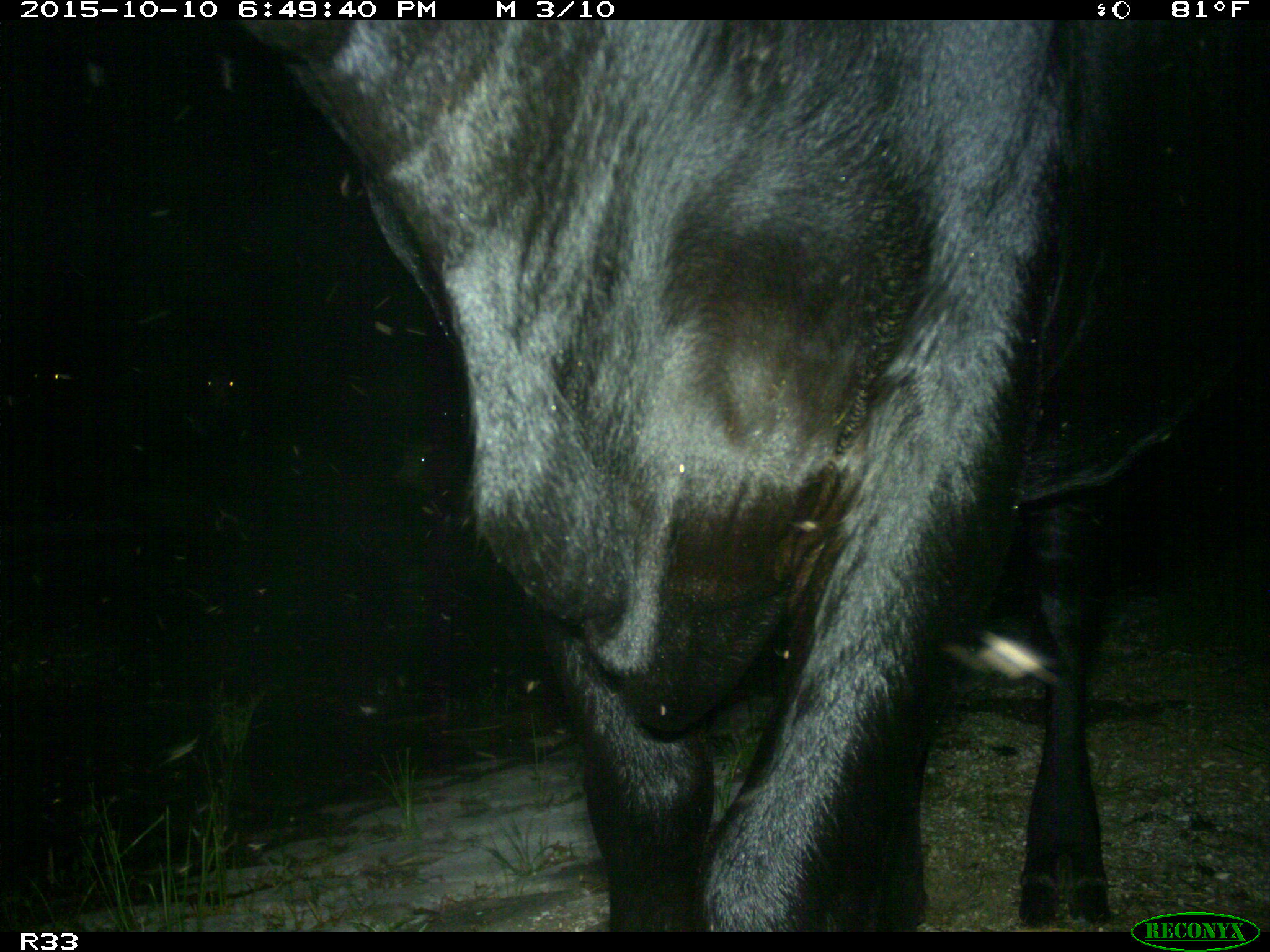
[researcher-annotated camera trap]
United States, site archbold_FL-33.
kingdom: Animalia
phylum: Chordata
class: Mammalia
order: Artiodactyla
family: Bovidae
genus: Bos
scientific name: Bos taurus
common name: domestic cow